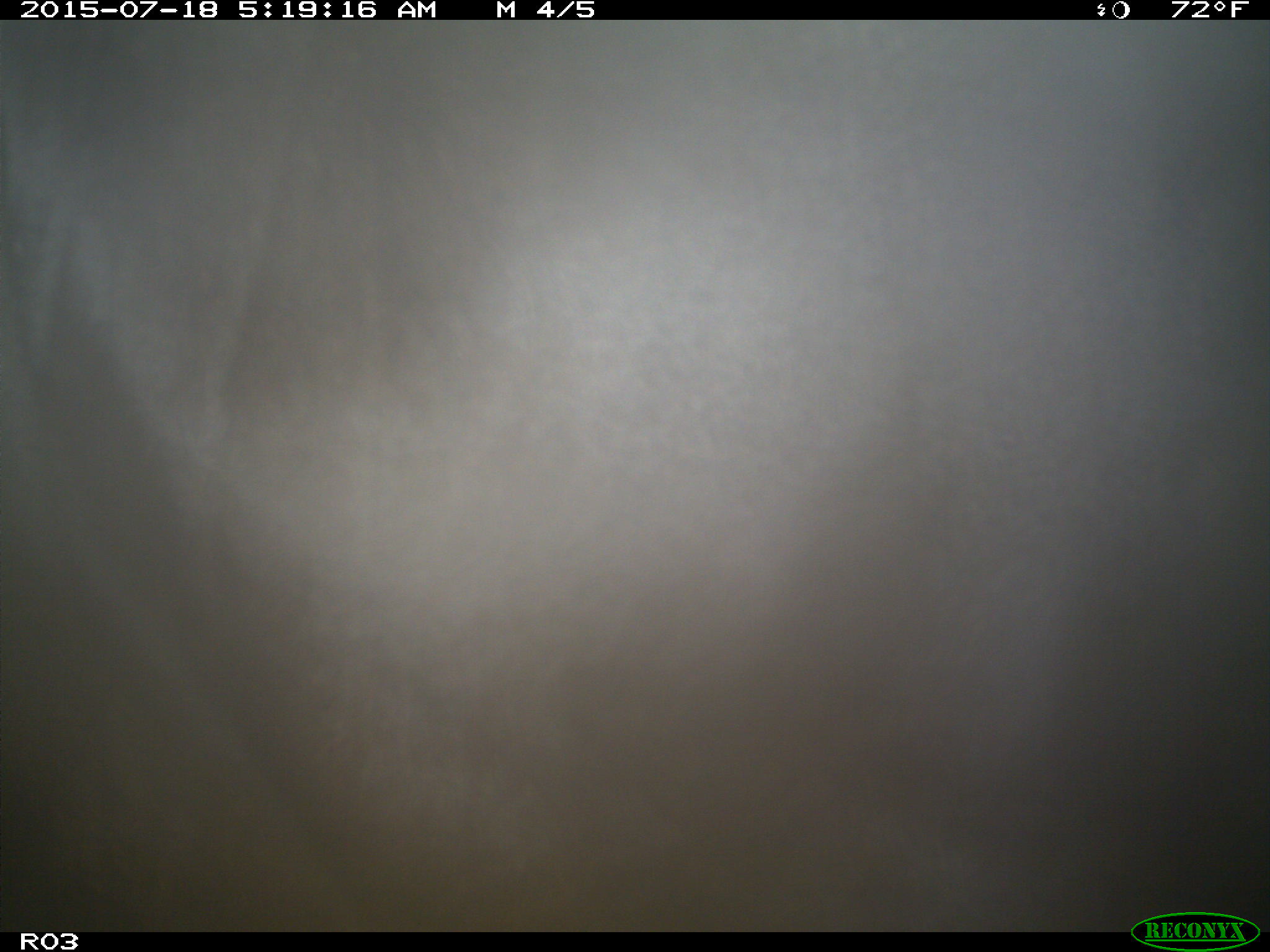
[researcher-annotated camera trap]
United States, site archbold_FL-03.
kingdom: Animalia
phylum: Chordata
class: Mammalia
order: Artiodactyla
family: Bovidae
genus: Bos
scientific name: Bos taurus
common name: domestic cow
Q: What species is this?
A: Bos taurus (domestic cow).